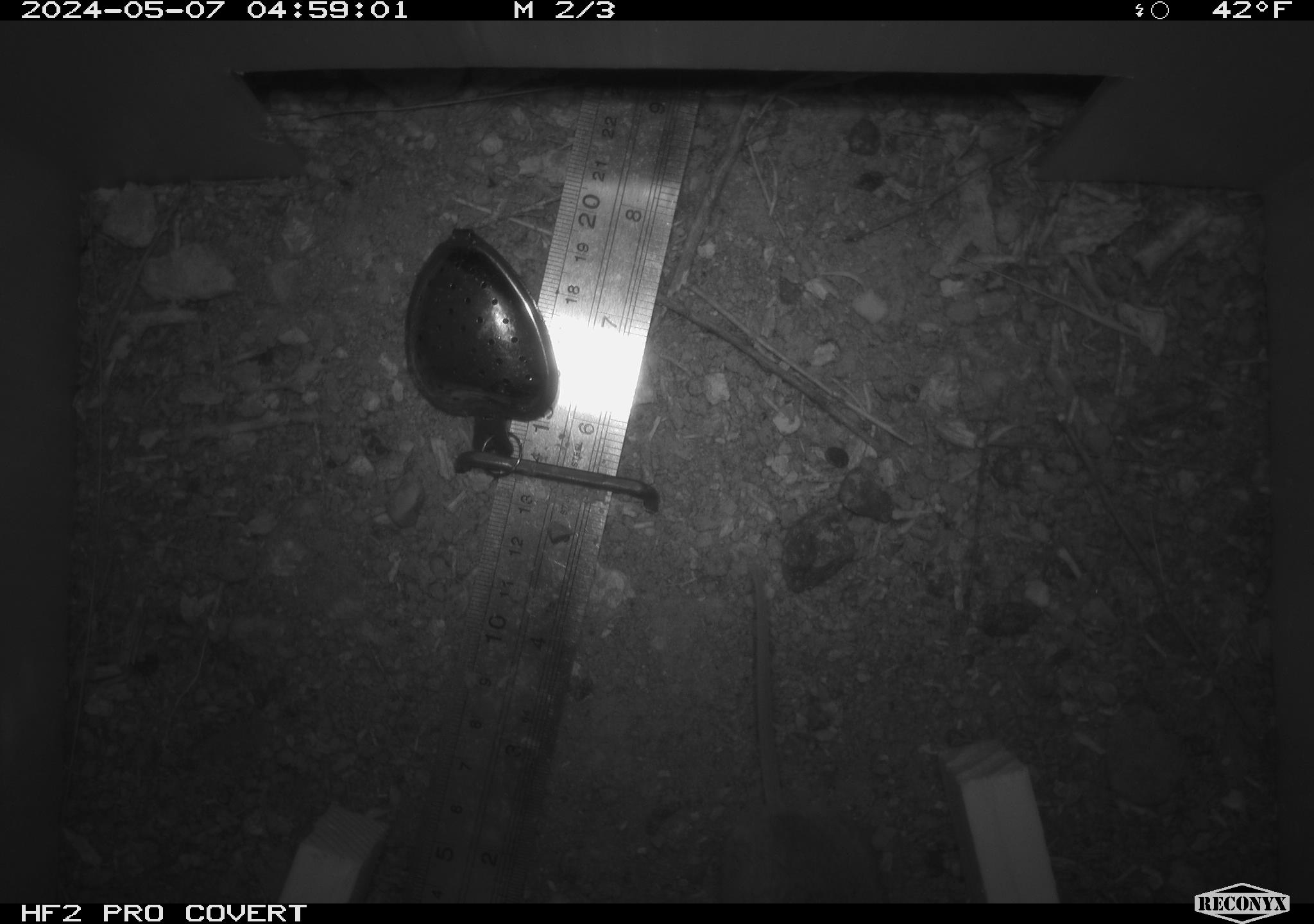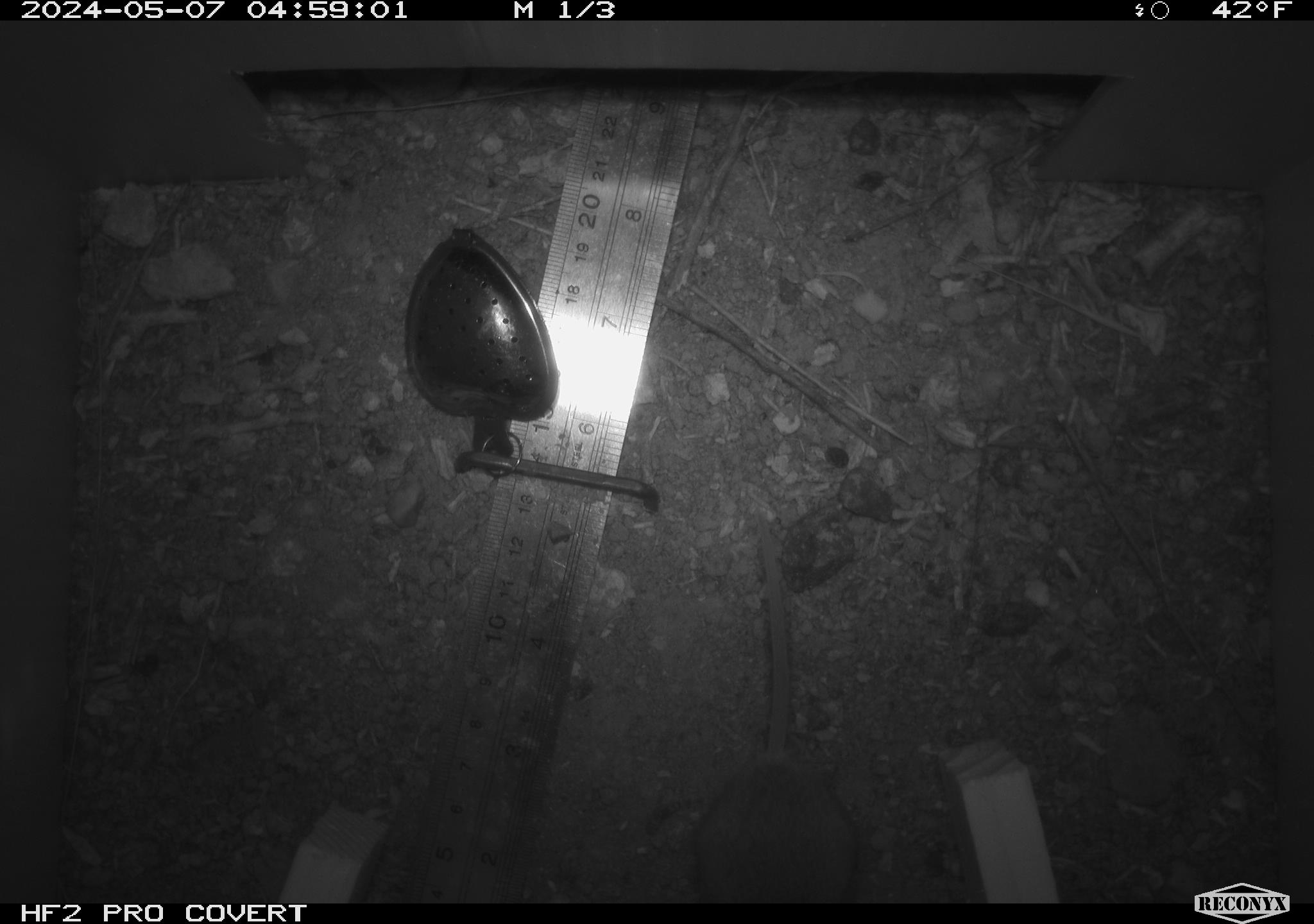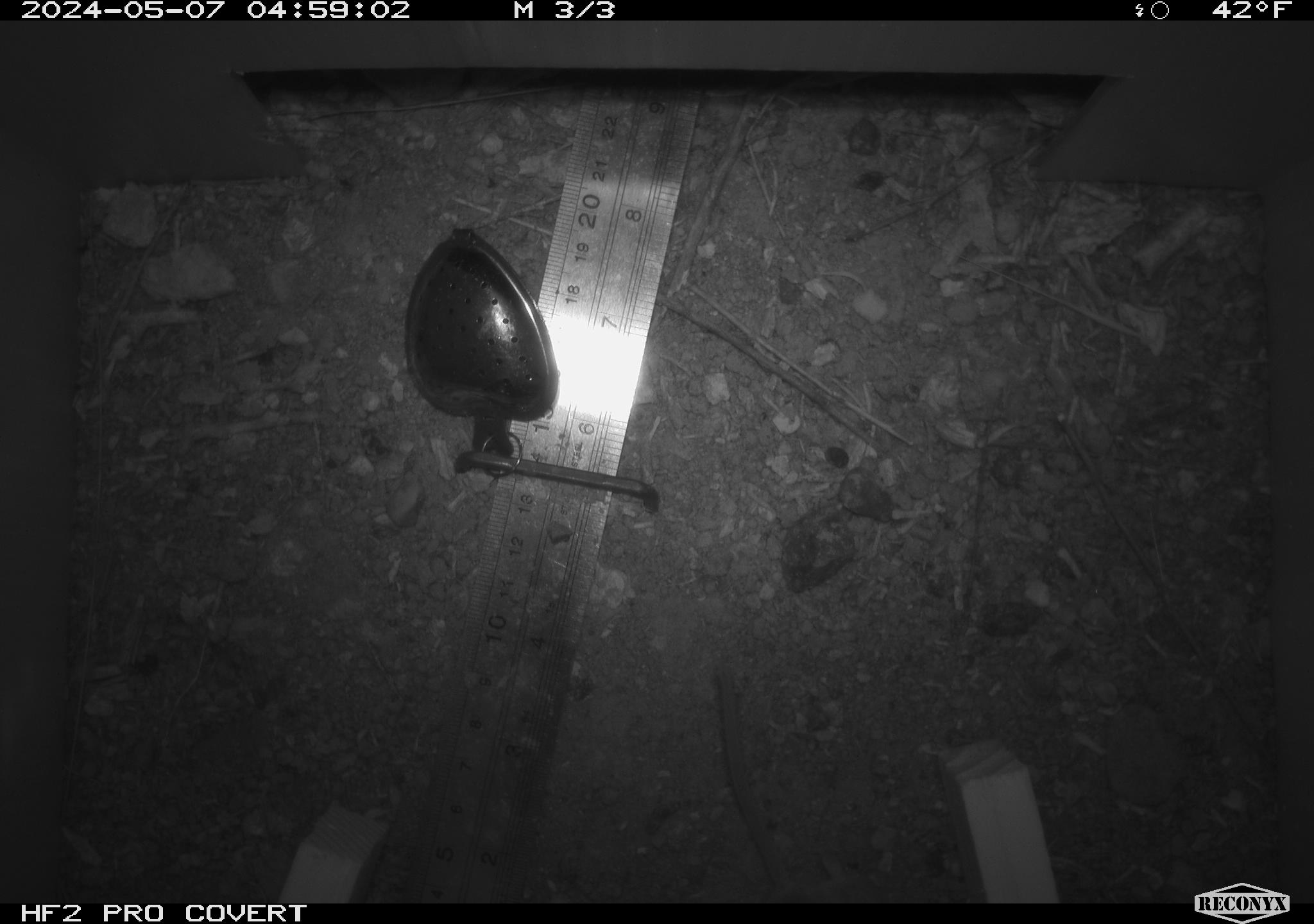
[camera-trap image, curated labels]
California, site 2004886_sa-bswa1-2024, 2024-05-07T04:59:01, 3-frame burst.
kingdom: Animalia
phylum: Chordata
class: Mammalia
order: Rodentia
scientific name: Rodentia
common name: mouse species